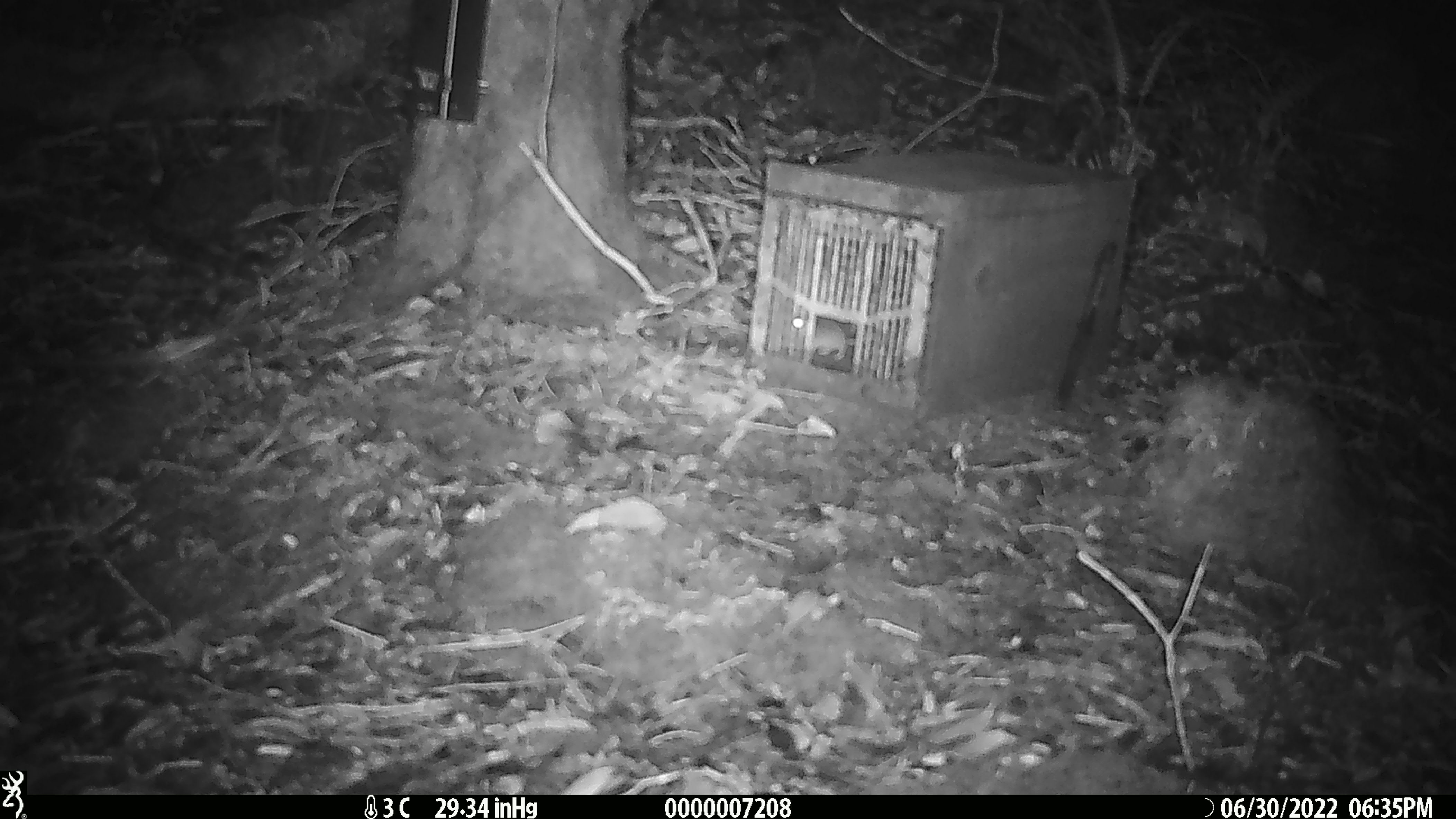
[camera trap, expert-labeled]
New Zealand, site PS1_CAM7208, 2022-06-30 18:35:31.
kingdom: Animalia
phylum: Chordata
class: Mammalia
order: Rodentia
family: Muridae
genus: Mus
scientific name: Mus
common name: mouse